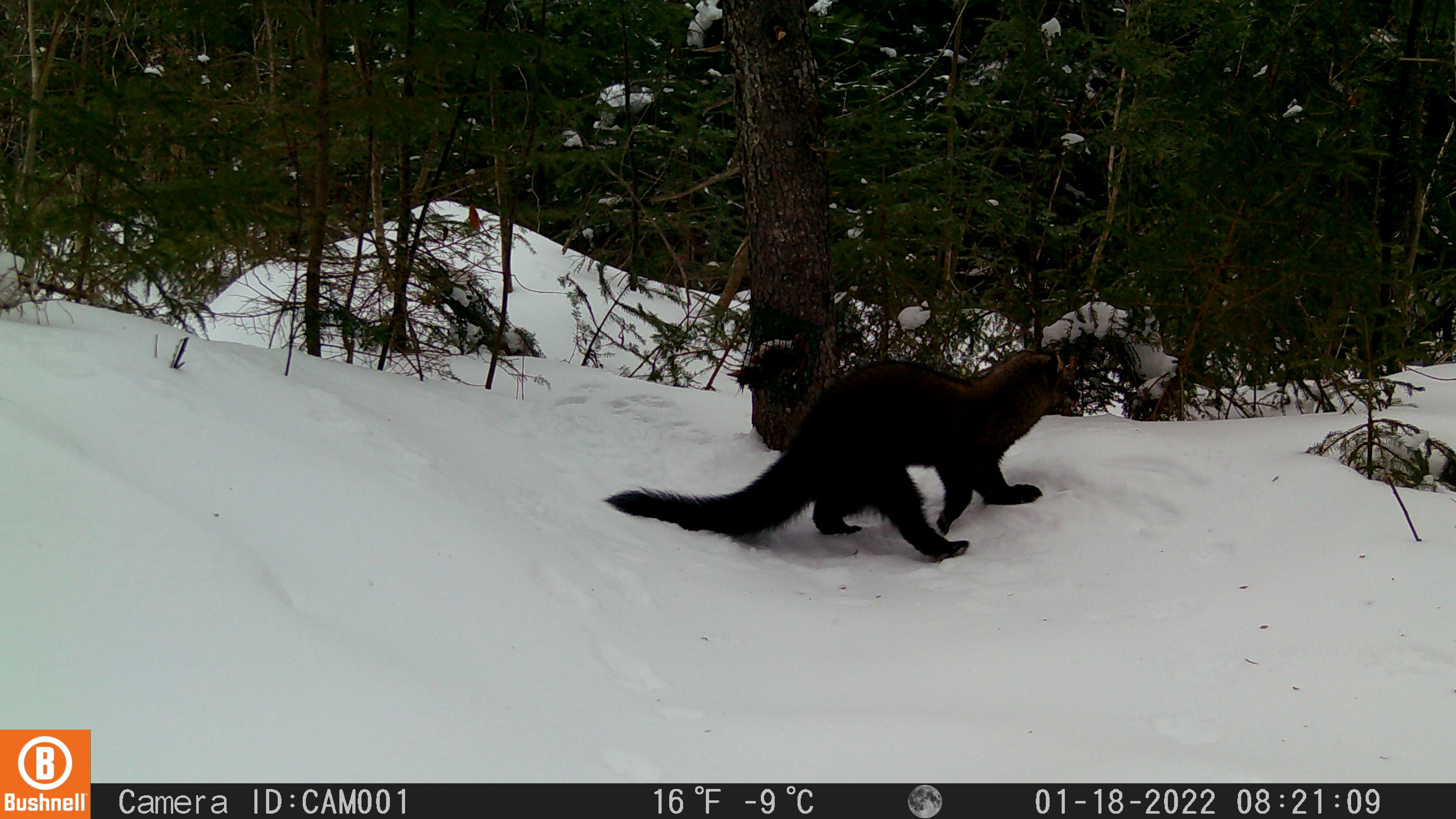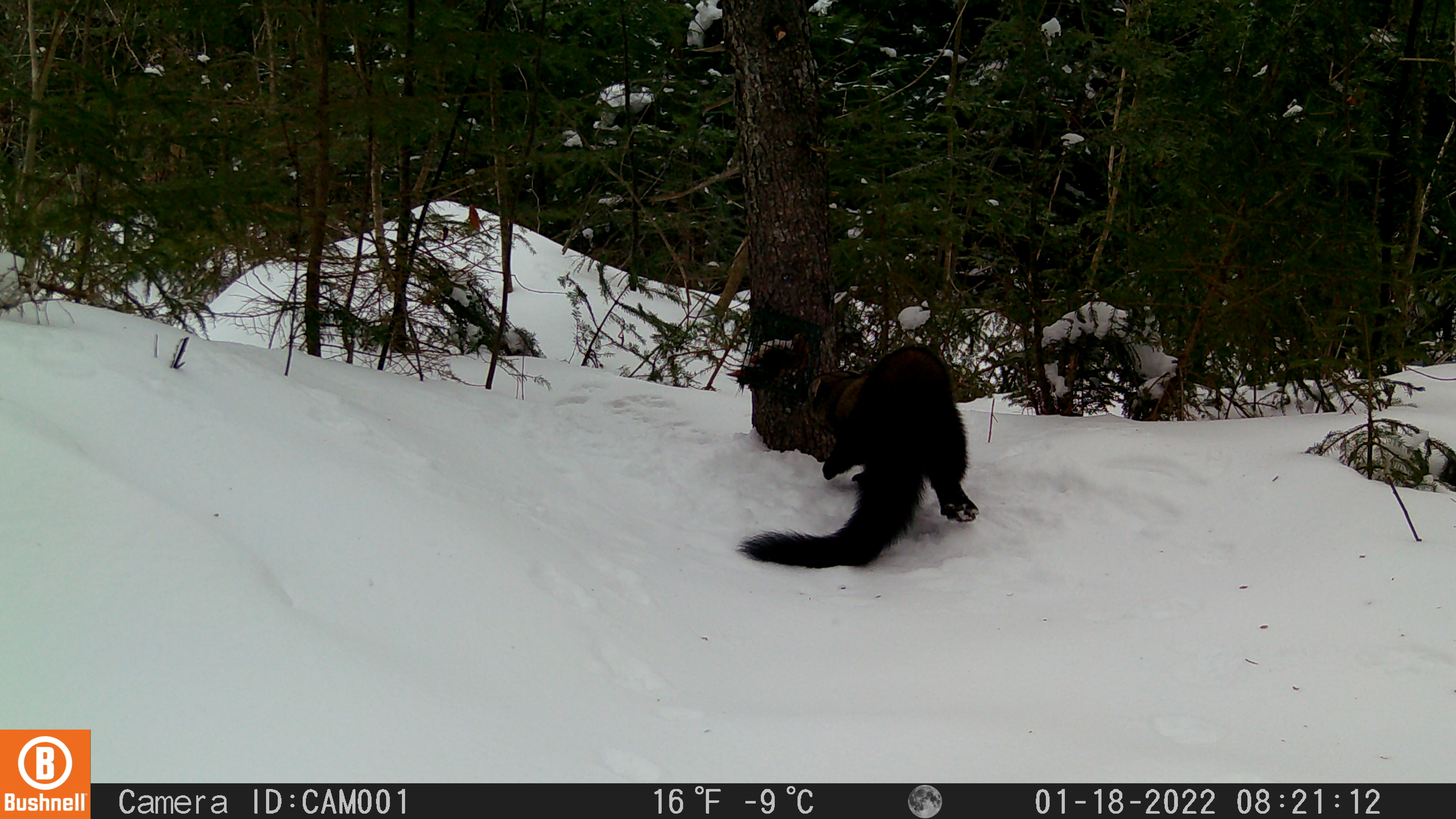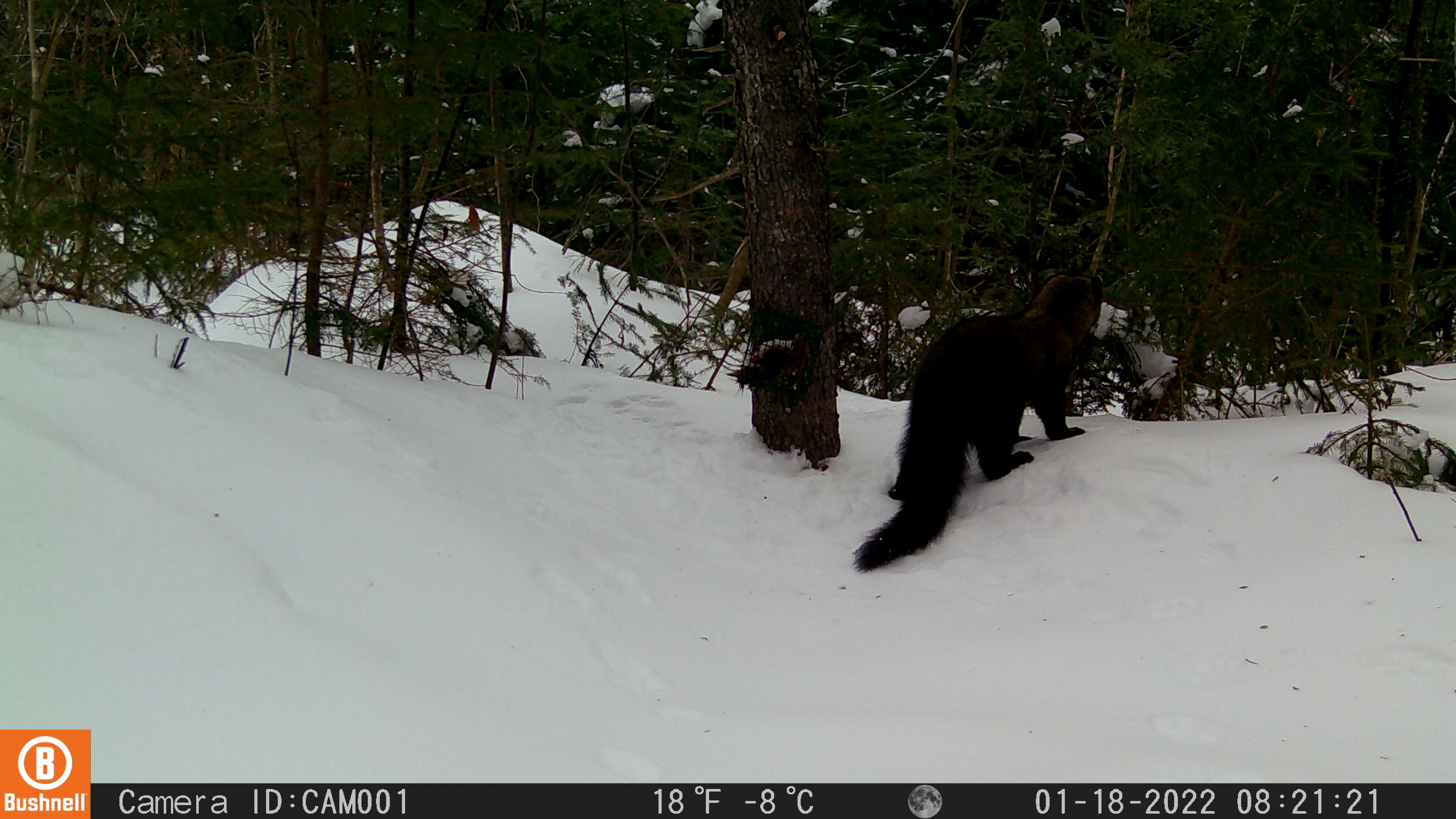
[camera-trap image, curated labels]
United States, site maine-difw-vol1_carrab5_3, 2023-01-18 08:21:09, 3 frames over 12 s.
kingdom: Animalia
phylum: Chordata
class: Mammalia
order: Carnivora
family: Mustelidae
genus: Pekania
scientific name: Pekania pennanti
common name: fisher